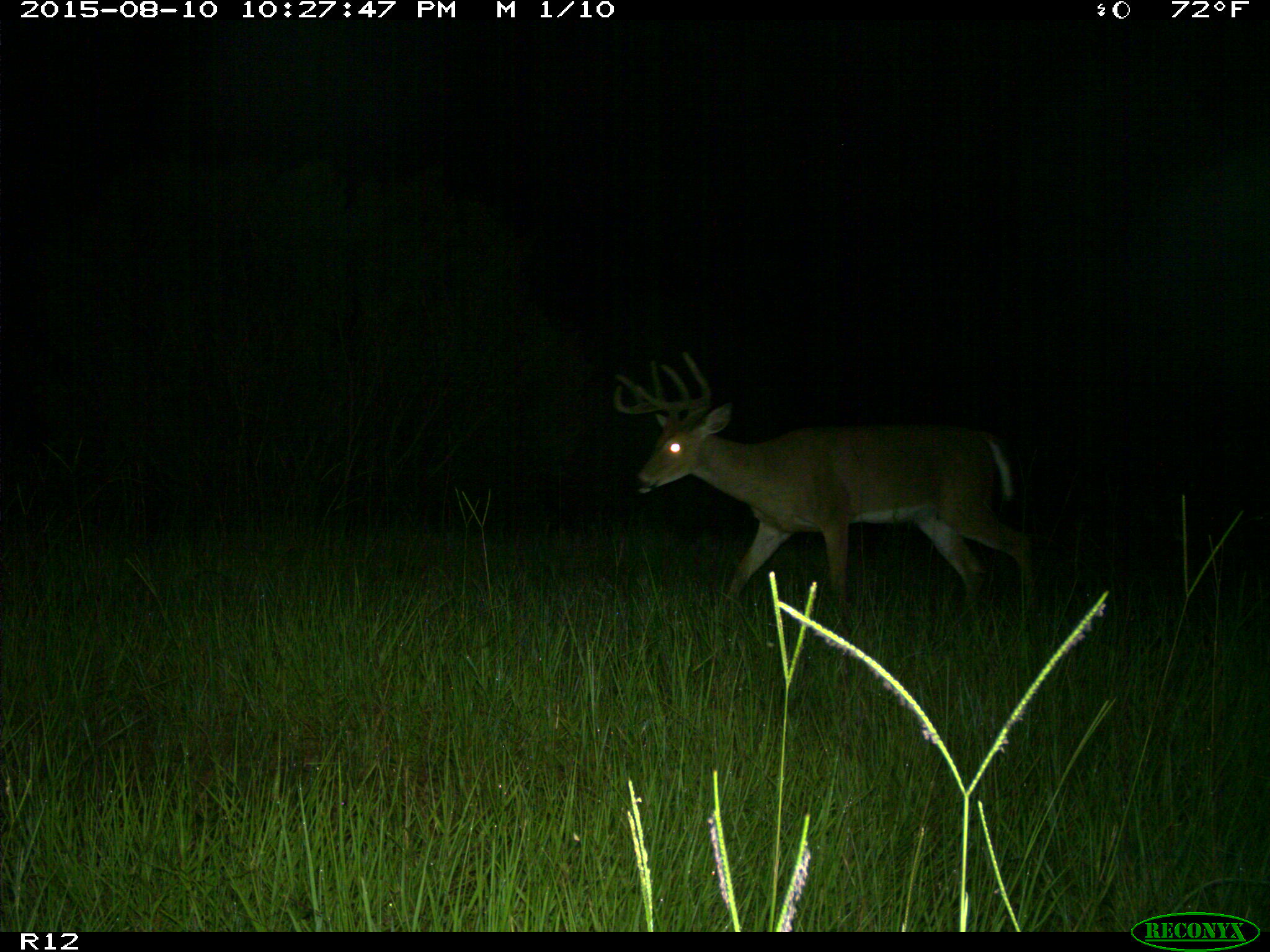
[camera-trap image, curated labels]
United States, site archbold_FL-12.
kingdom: Animalia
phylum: Chordata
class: Mammalia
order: Artiodactyla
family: Cervidae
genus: Odocoileus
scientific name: Odocoileus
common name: deer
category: unidentified deer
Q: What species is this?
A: Unidentified deer (deer) (Odocoileus).